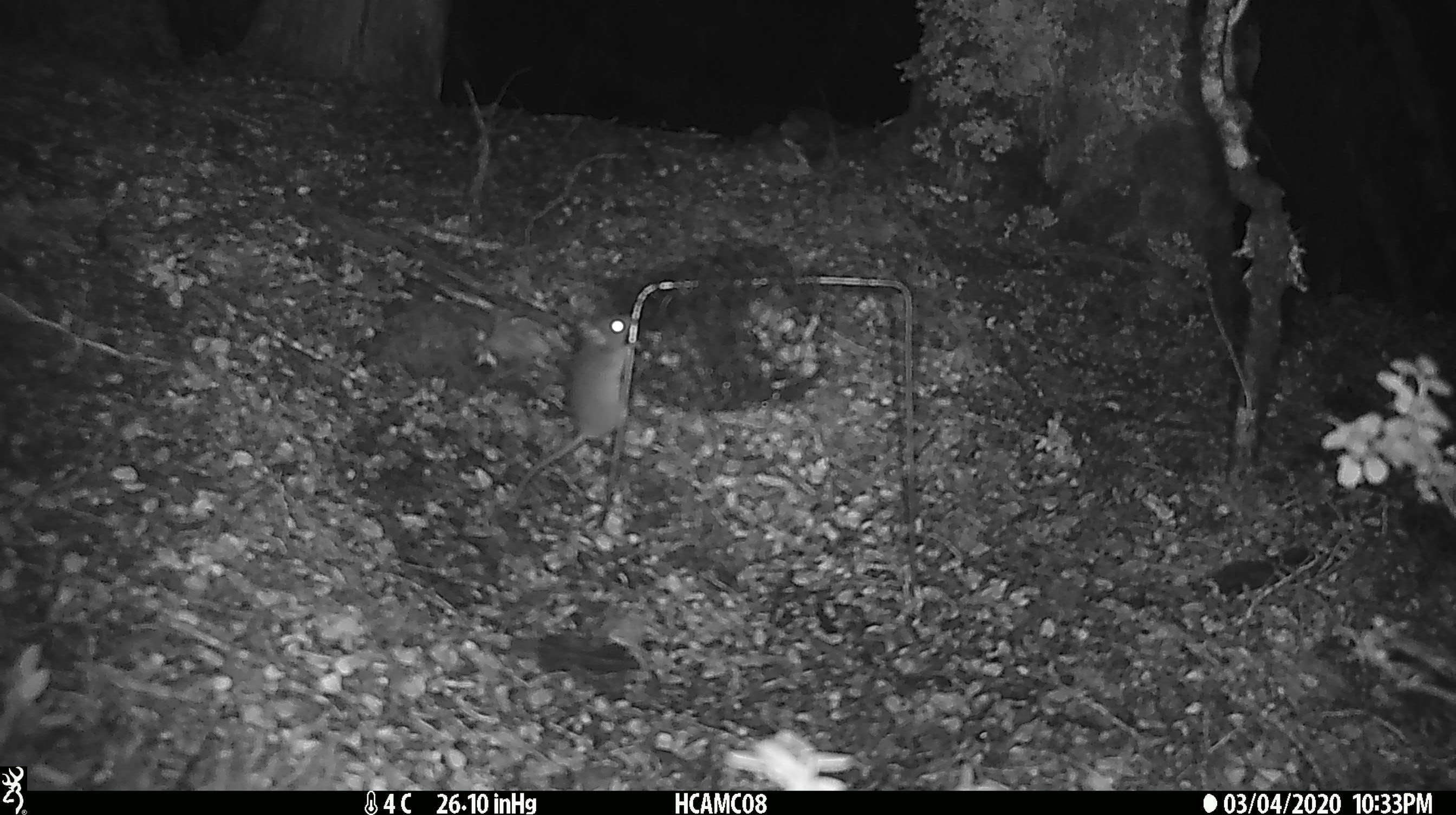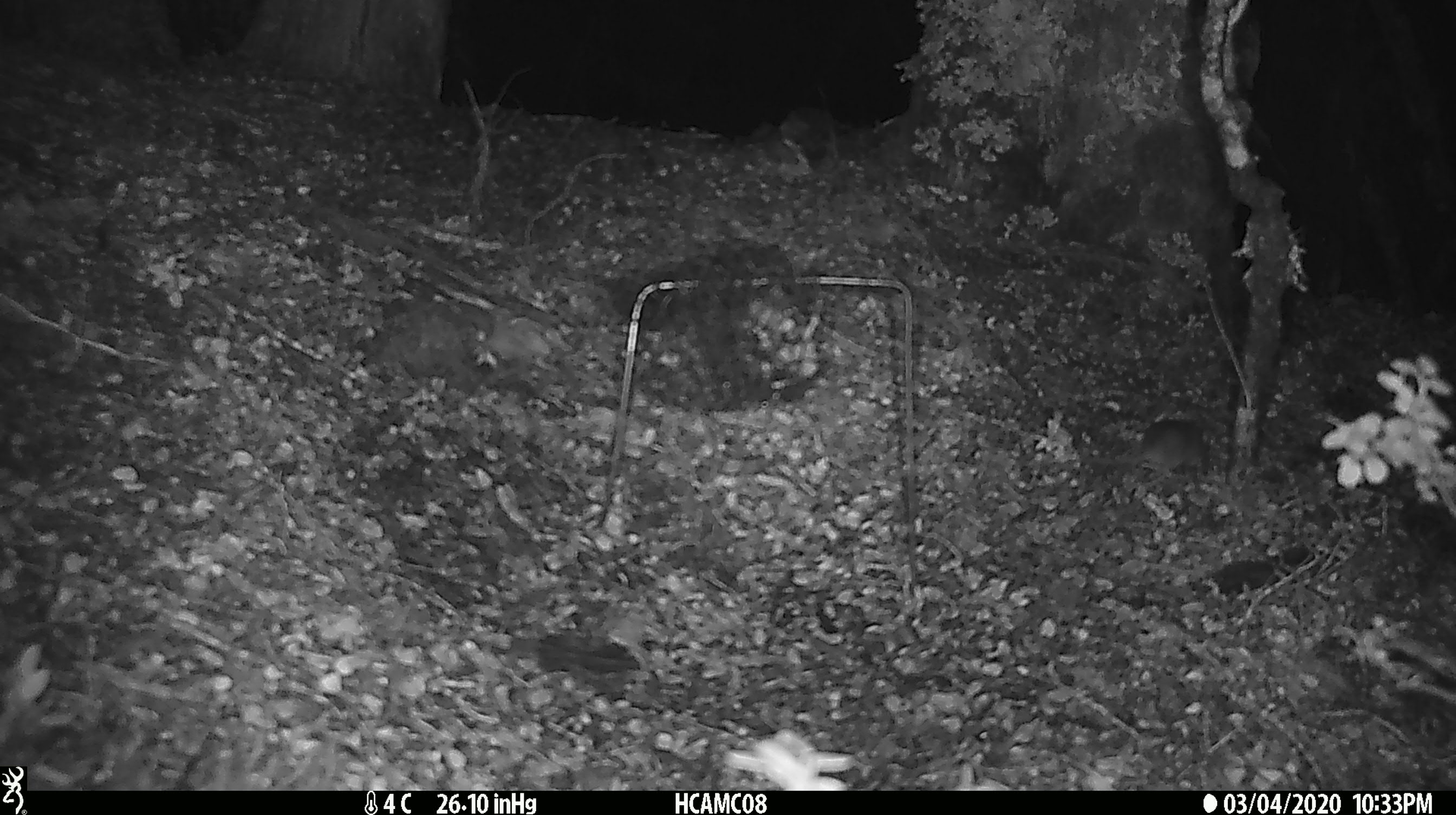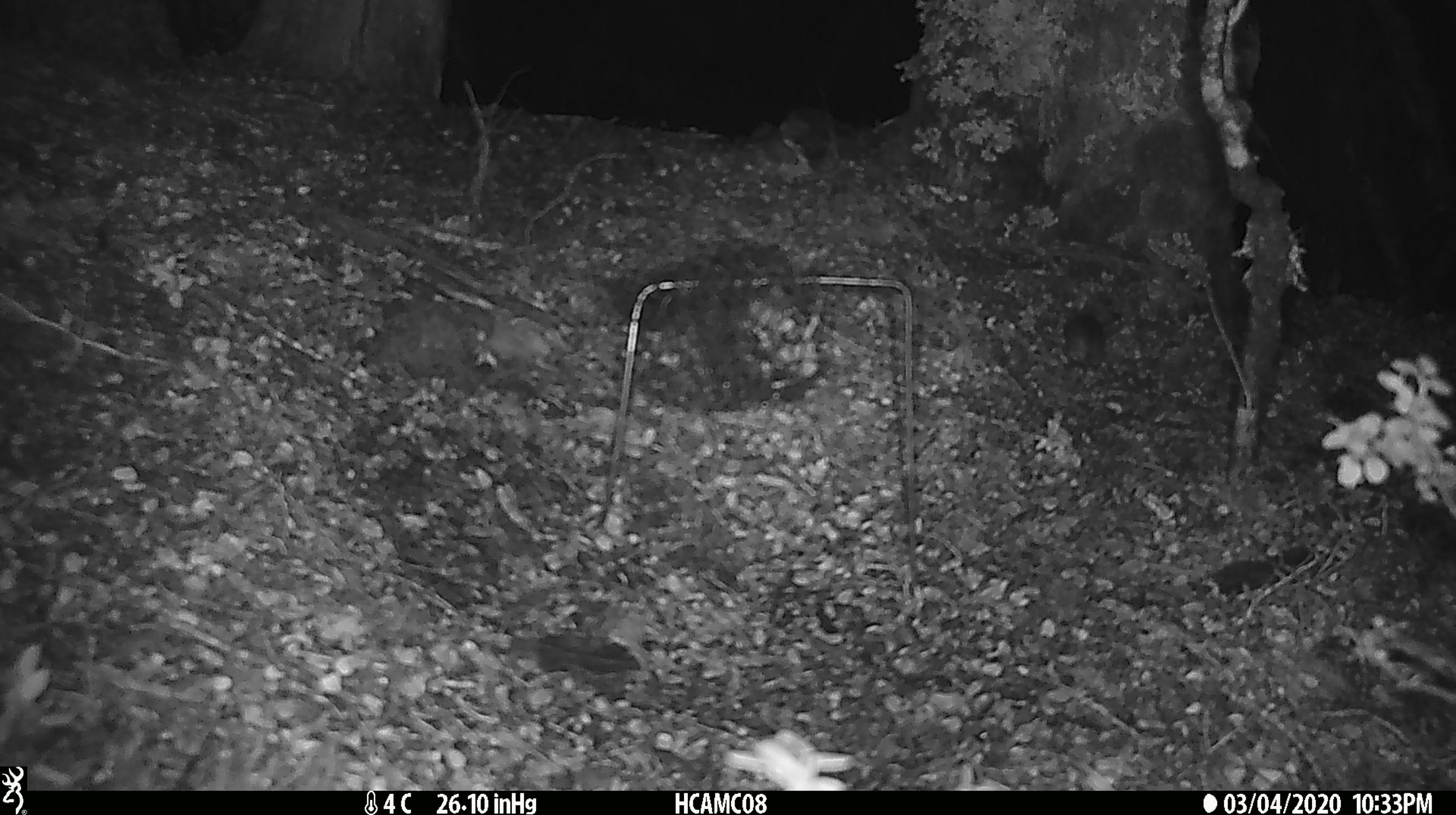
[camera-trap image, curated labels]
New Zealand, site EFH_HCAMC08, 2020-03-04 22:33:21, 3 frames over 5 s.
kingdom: Animalia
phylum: Chordata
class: Mammalia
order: Rodentia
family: Muridae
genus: Mus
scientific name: Mus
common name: mouse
Mouse (Mus).